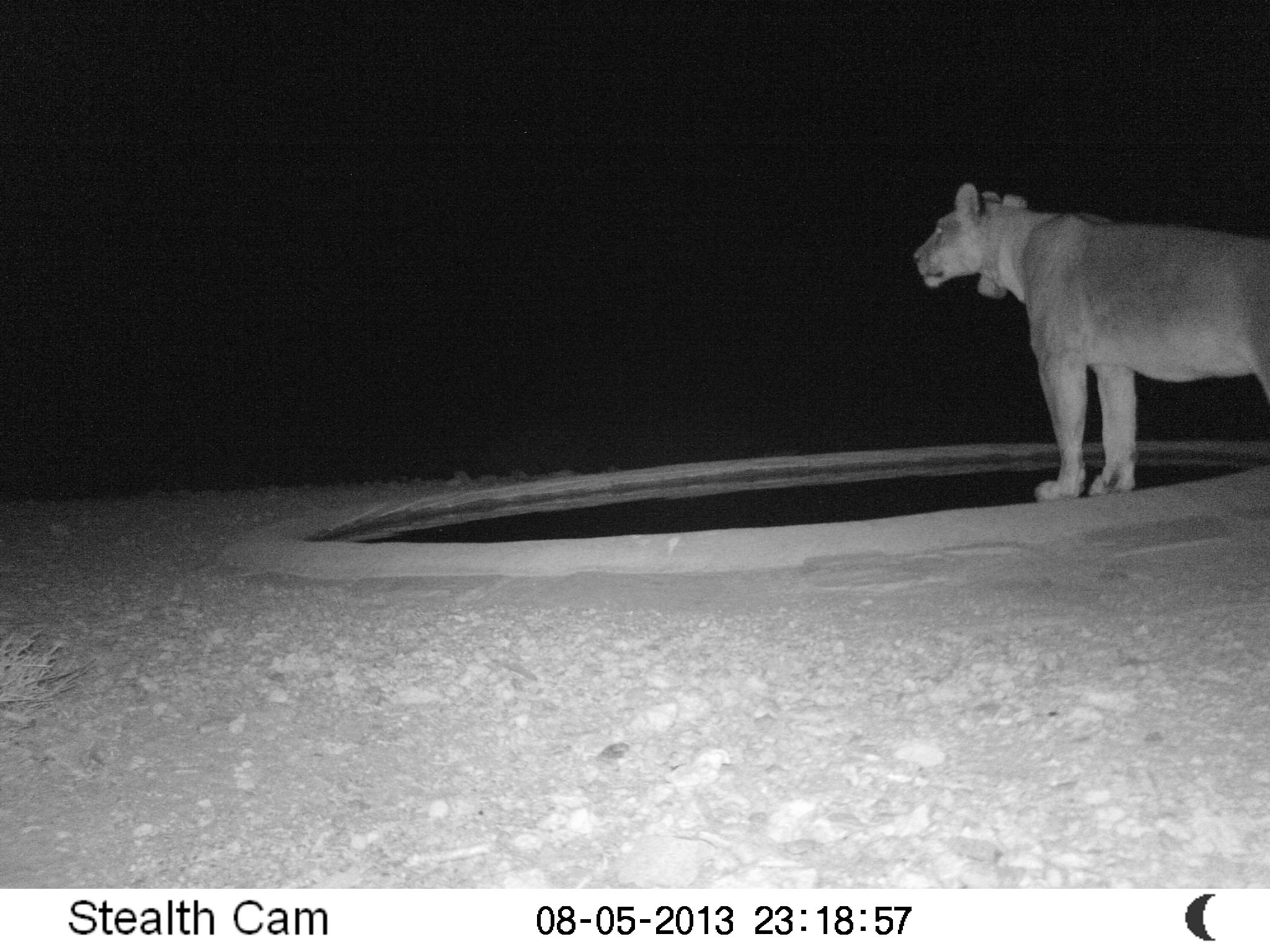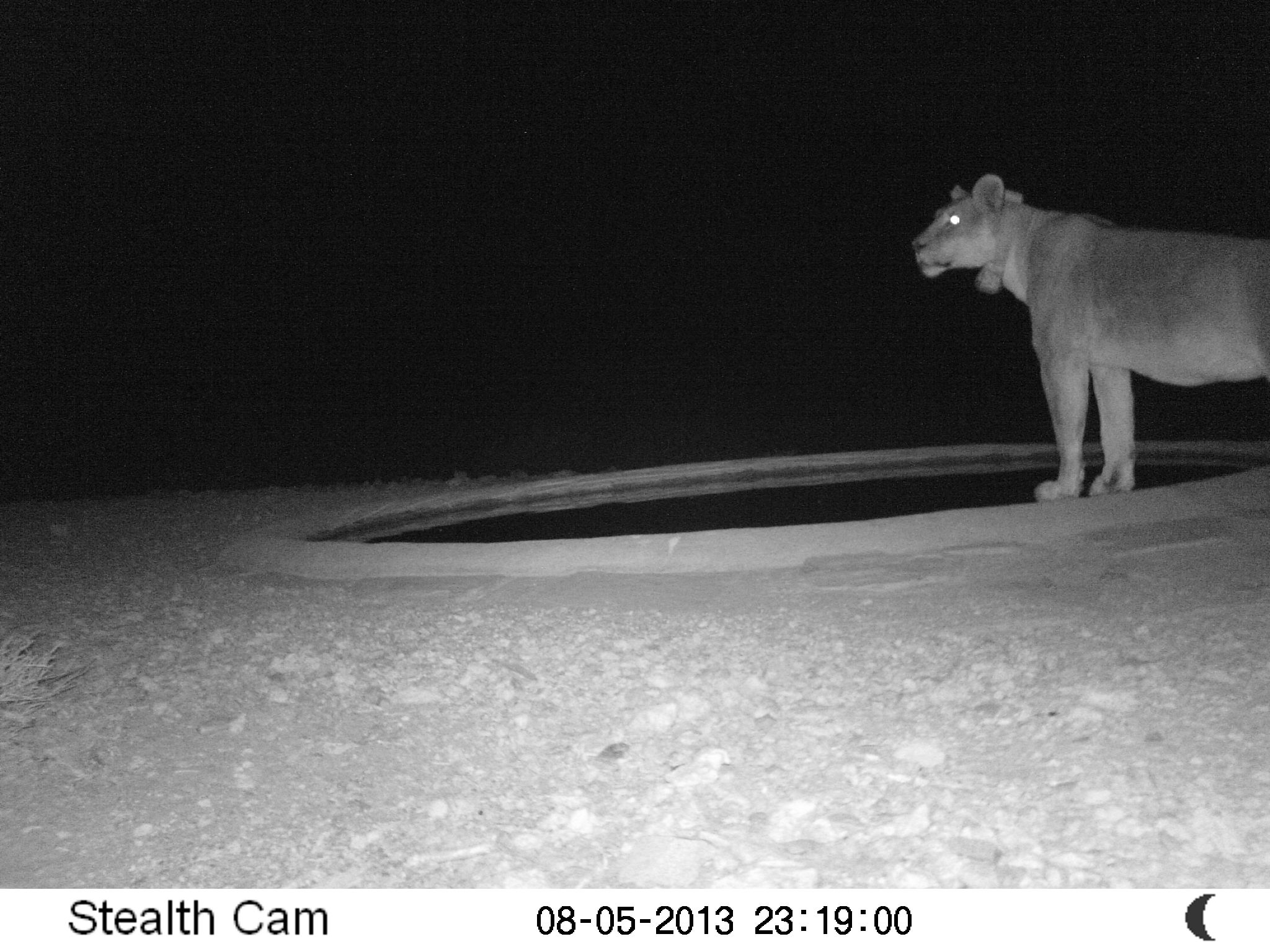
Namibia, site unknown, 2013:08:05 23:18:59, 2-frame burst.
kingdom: Animalia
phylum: Chordata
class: Mammalia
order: Carnivora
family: Felidae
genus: Panthera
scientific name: Panthera leo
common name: lion